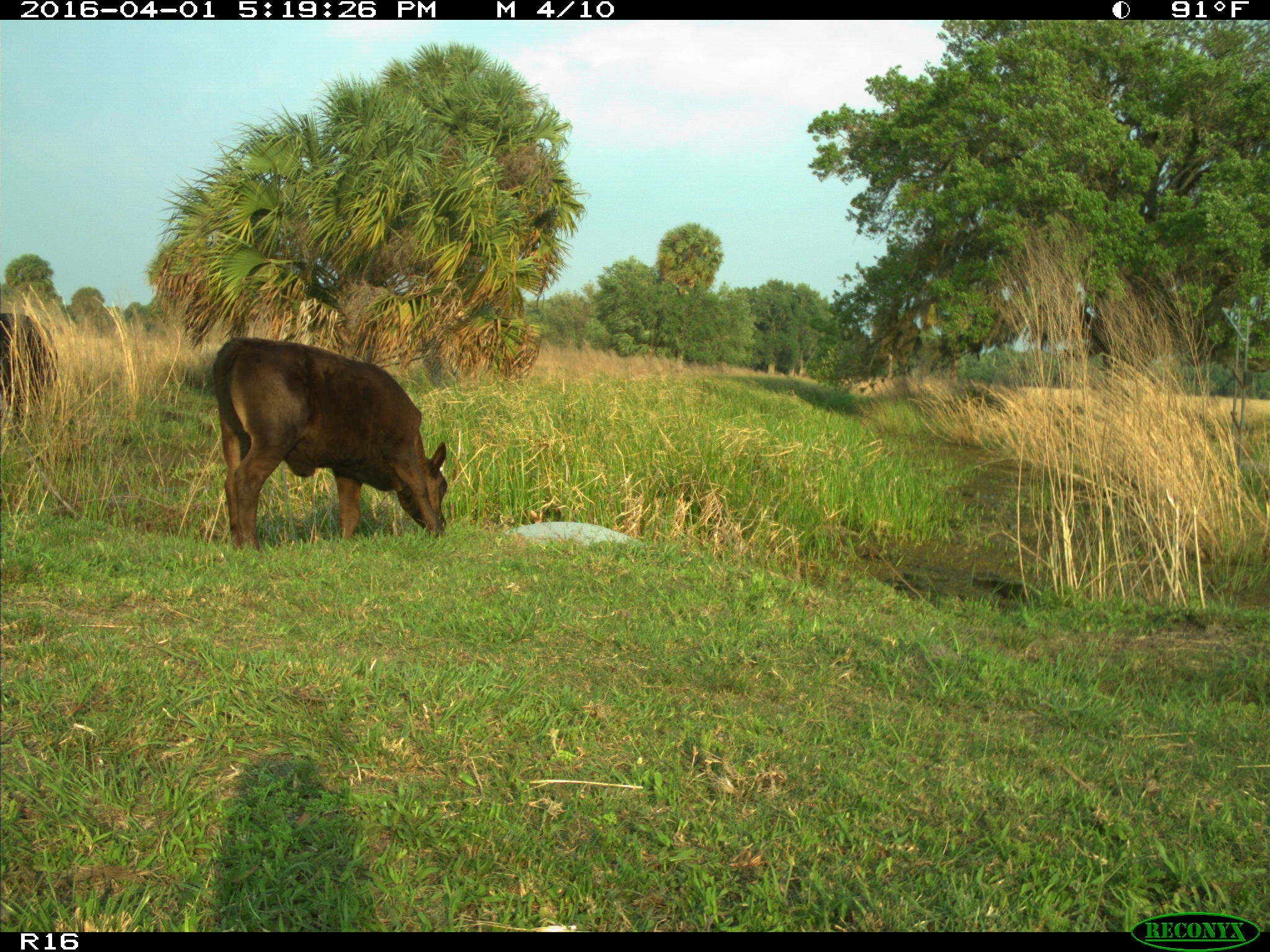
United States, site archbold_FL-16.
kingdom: Animalia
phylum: Chordata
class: Mammalia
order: Artiodactyla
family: Bovidae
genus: Bos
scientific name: Bos taurus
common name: domestic cow